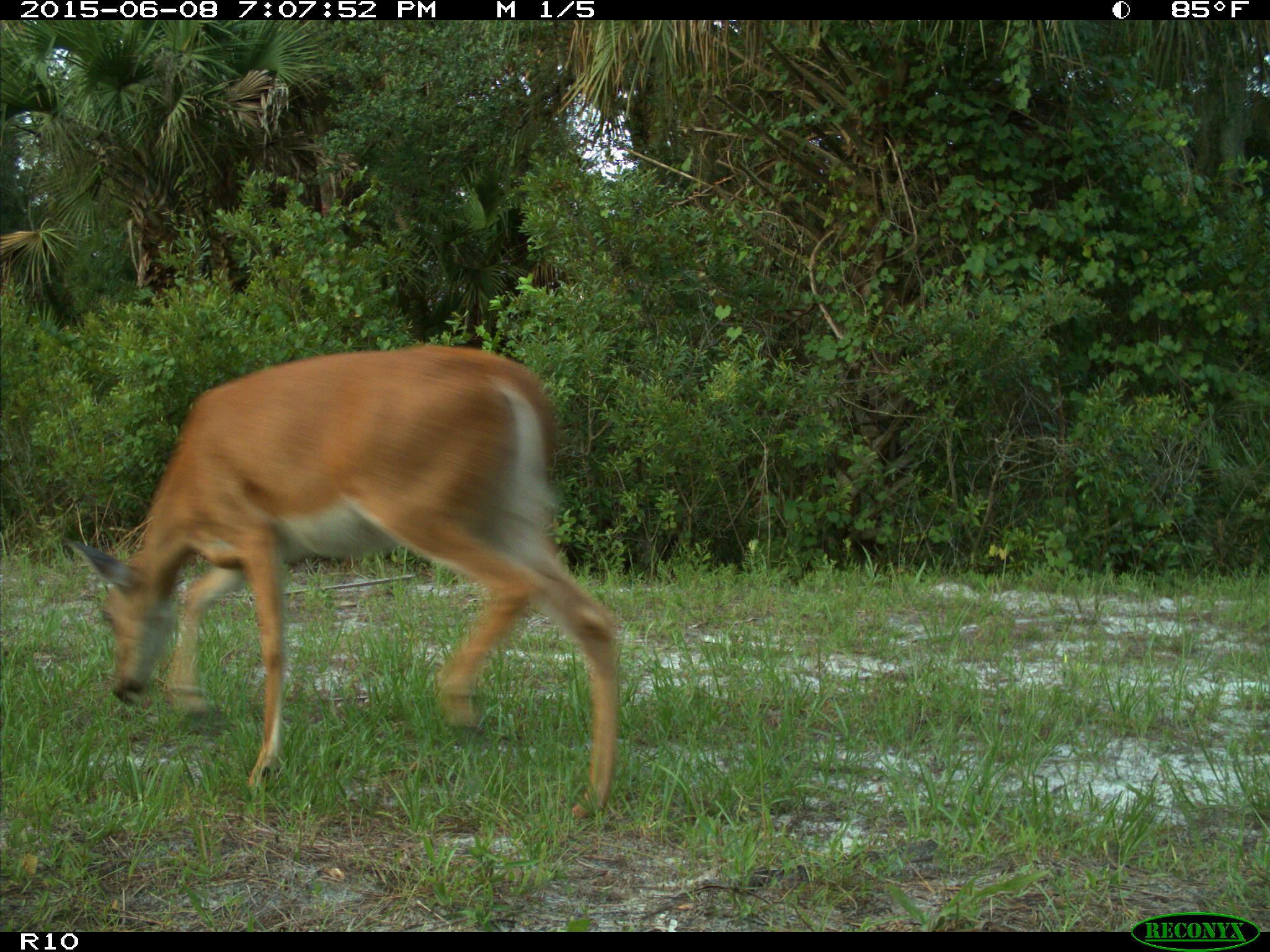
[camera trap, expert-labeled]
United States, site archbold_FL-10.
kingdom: Animalia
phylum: Chordata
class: Mammalia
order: Artiodactyla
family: Cervidae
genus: Odocoileus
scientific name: Odocoileus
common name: deer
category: unidentified deer